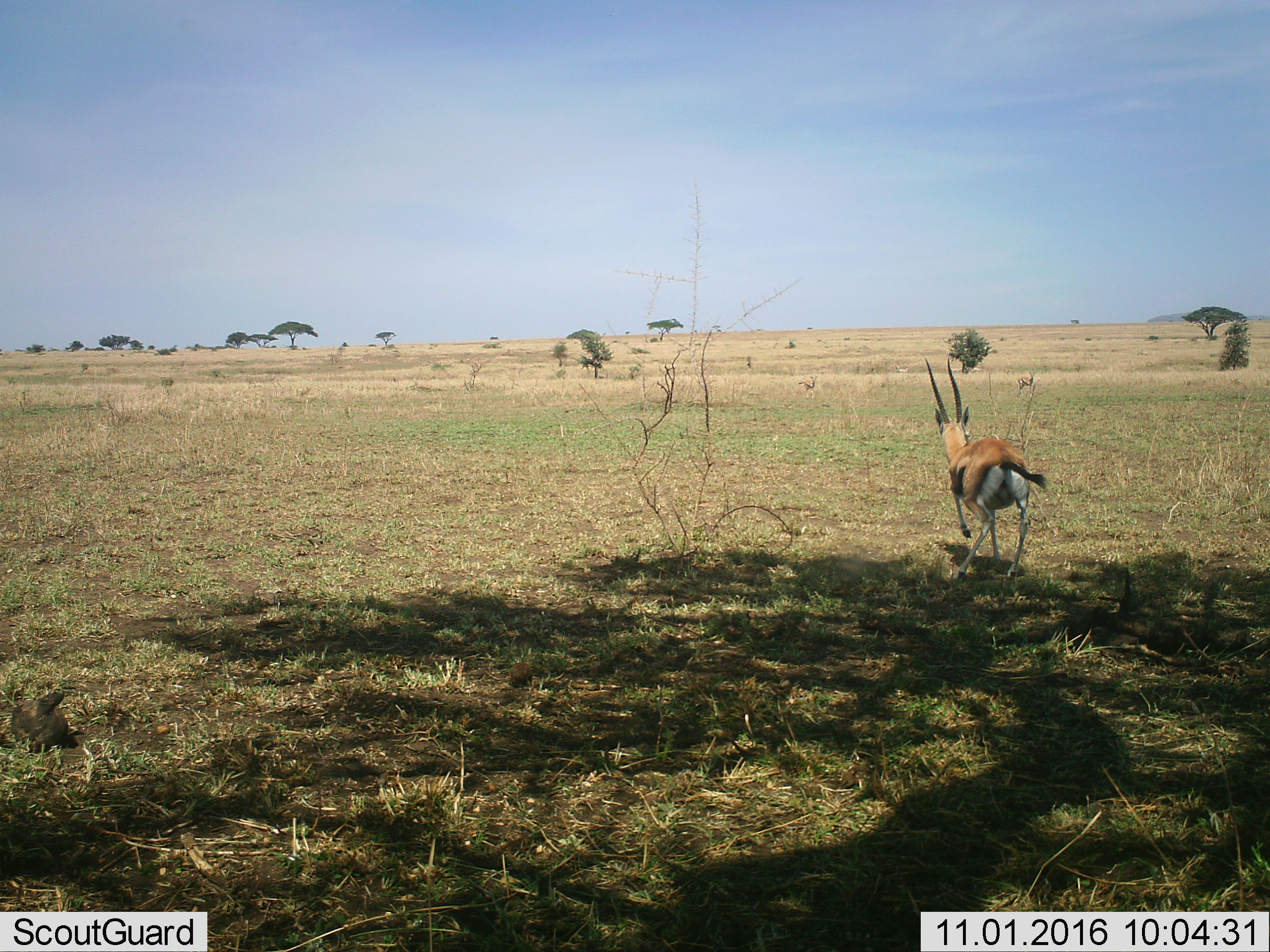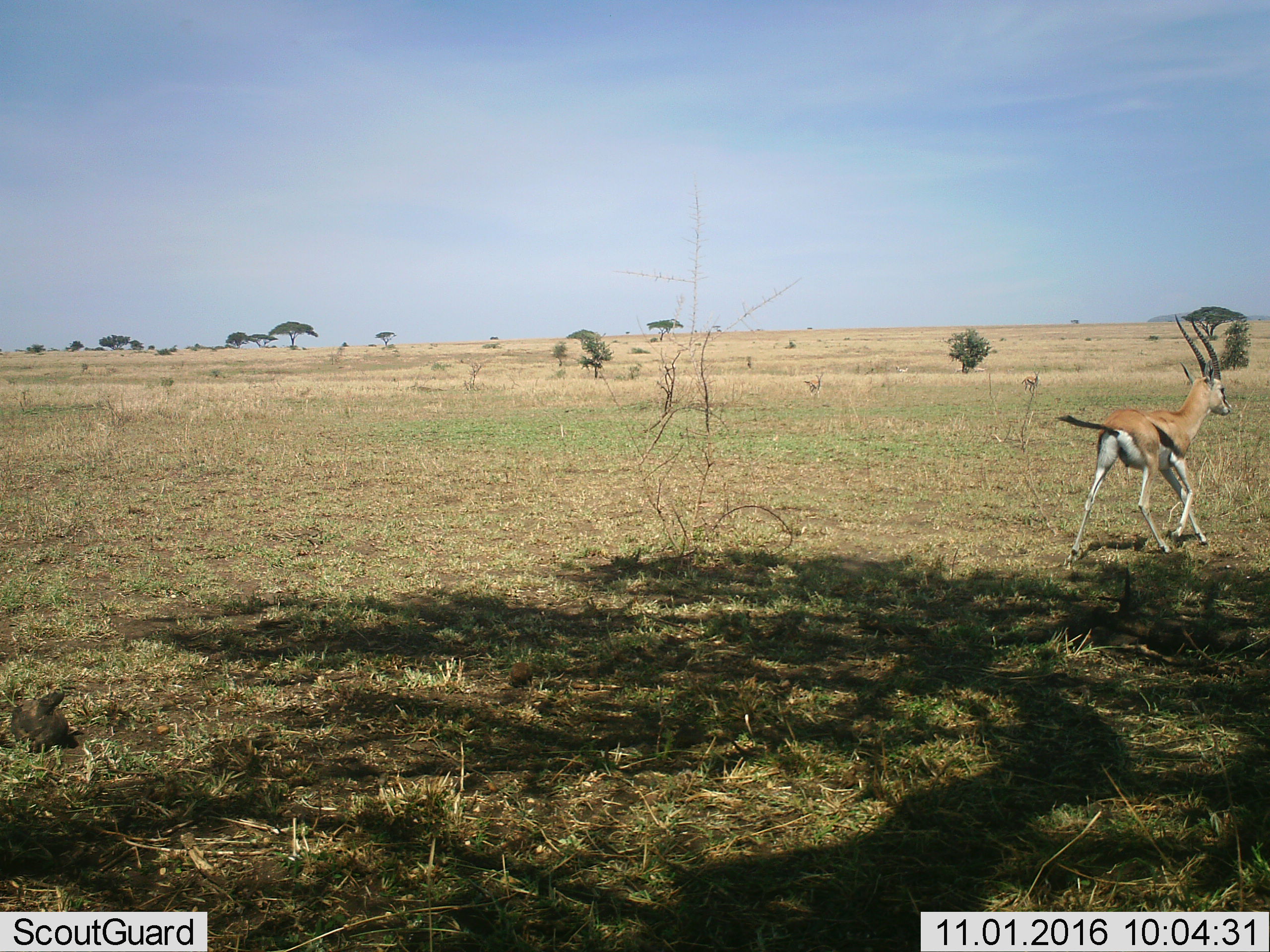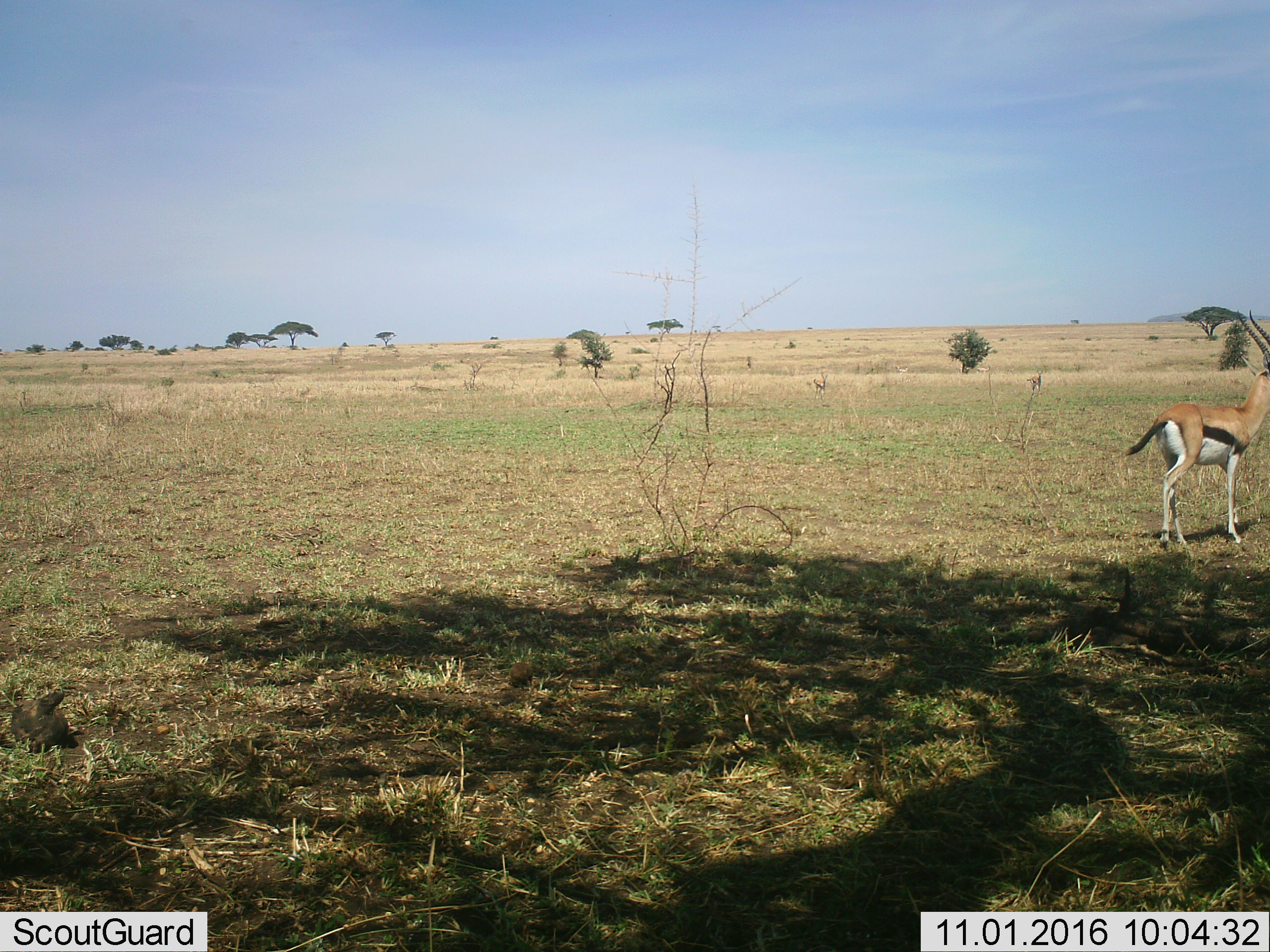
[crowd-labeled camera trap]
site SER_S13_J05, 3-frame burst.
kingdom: Animalia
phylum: Chordata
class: Mammalia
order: Artiodactyla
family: Bovidae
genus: Eudorcas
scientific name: Eudorcas thomsonii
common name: thomson's gazelle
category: gazellethomsons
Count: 3.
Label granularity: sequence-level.